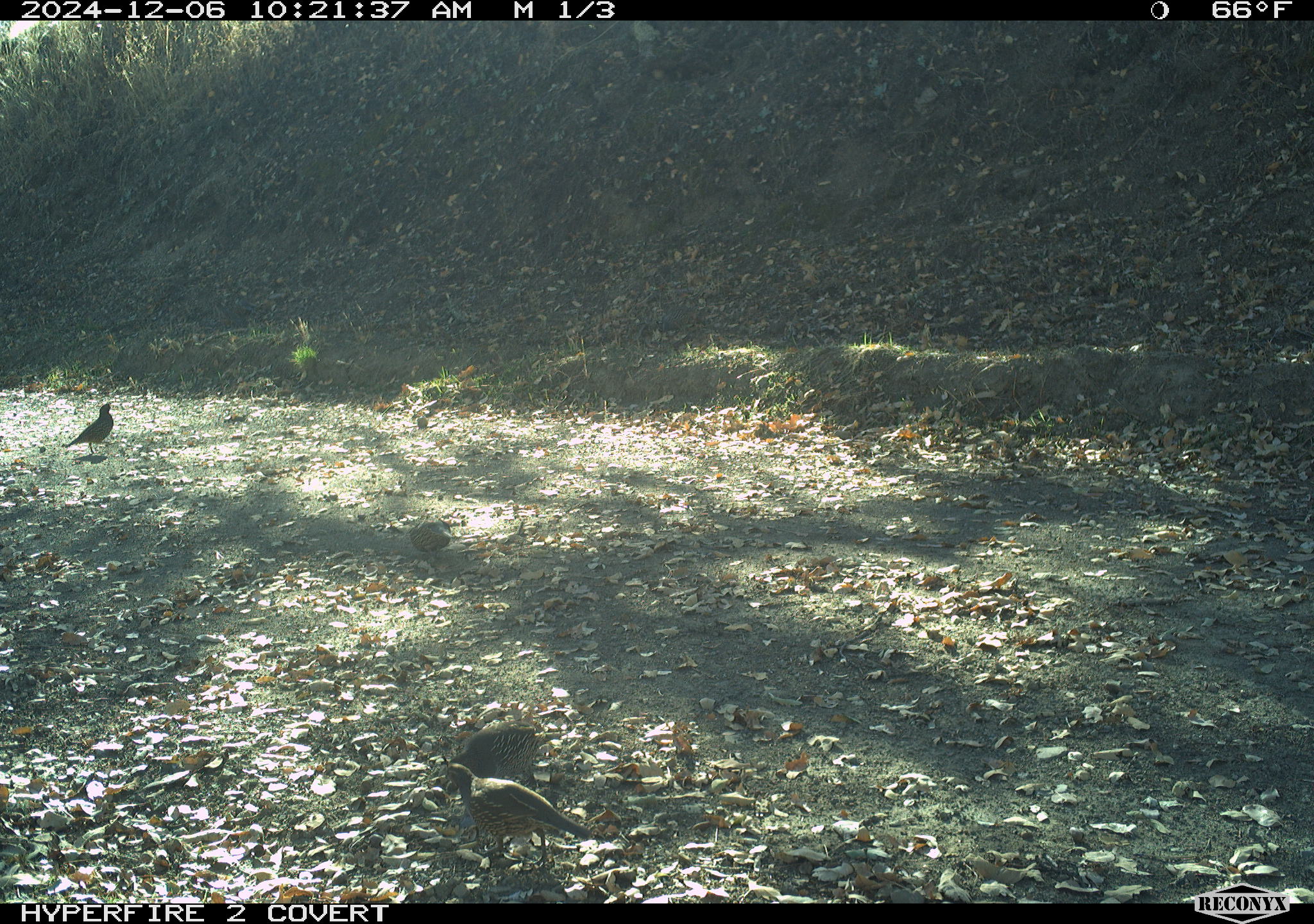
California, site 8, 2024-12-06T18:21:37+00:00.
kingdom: Animalia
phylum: Chordata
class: Aves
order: Galliformes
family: Odontophoridae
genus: Callipepla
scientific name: Callipepla californica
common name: california quail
California quail (Callipepla californica).